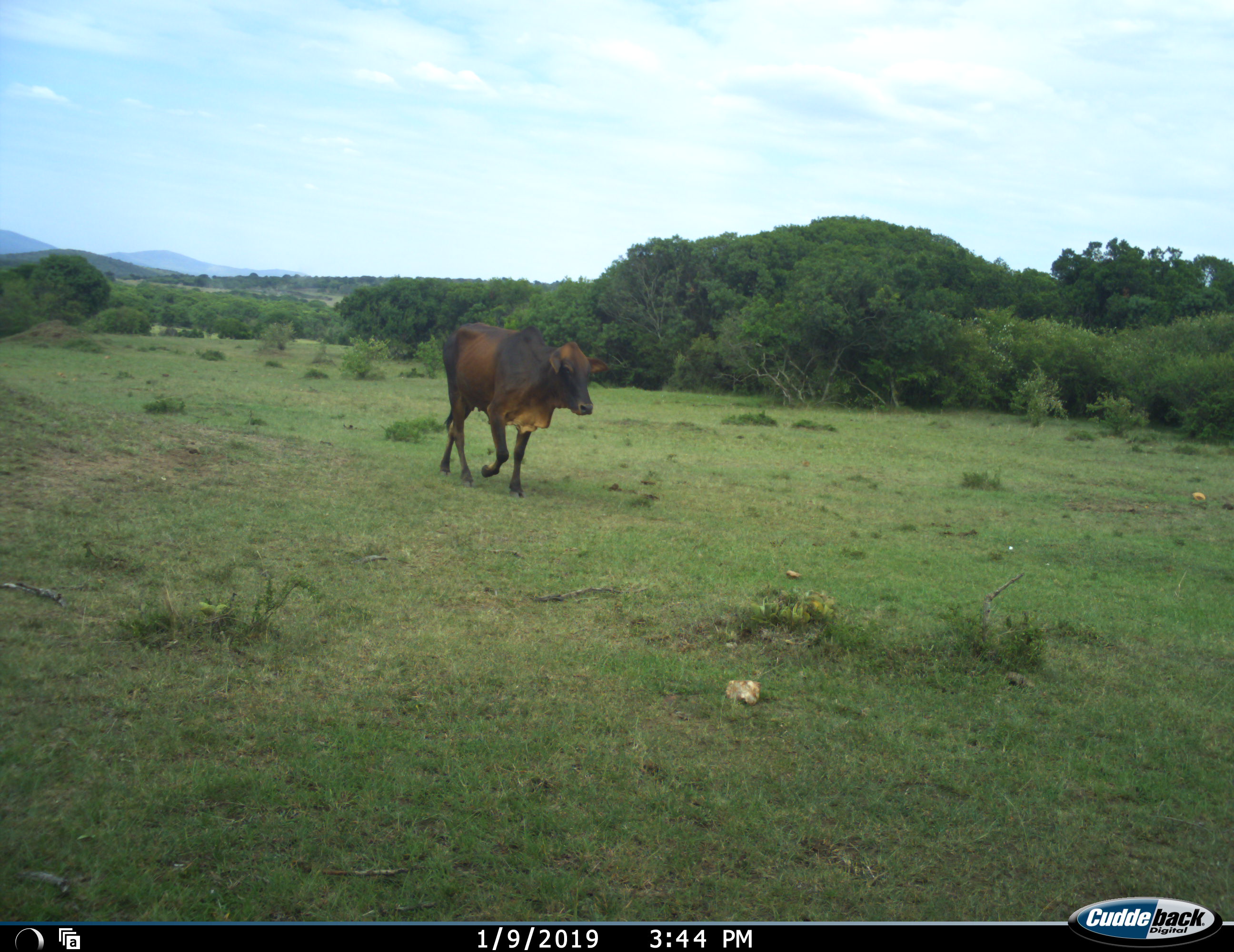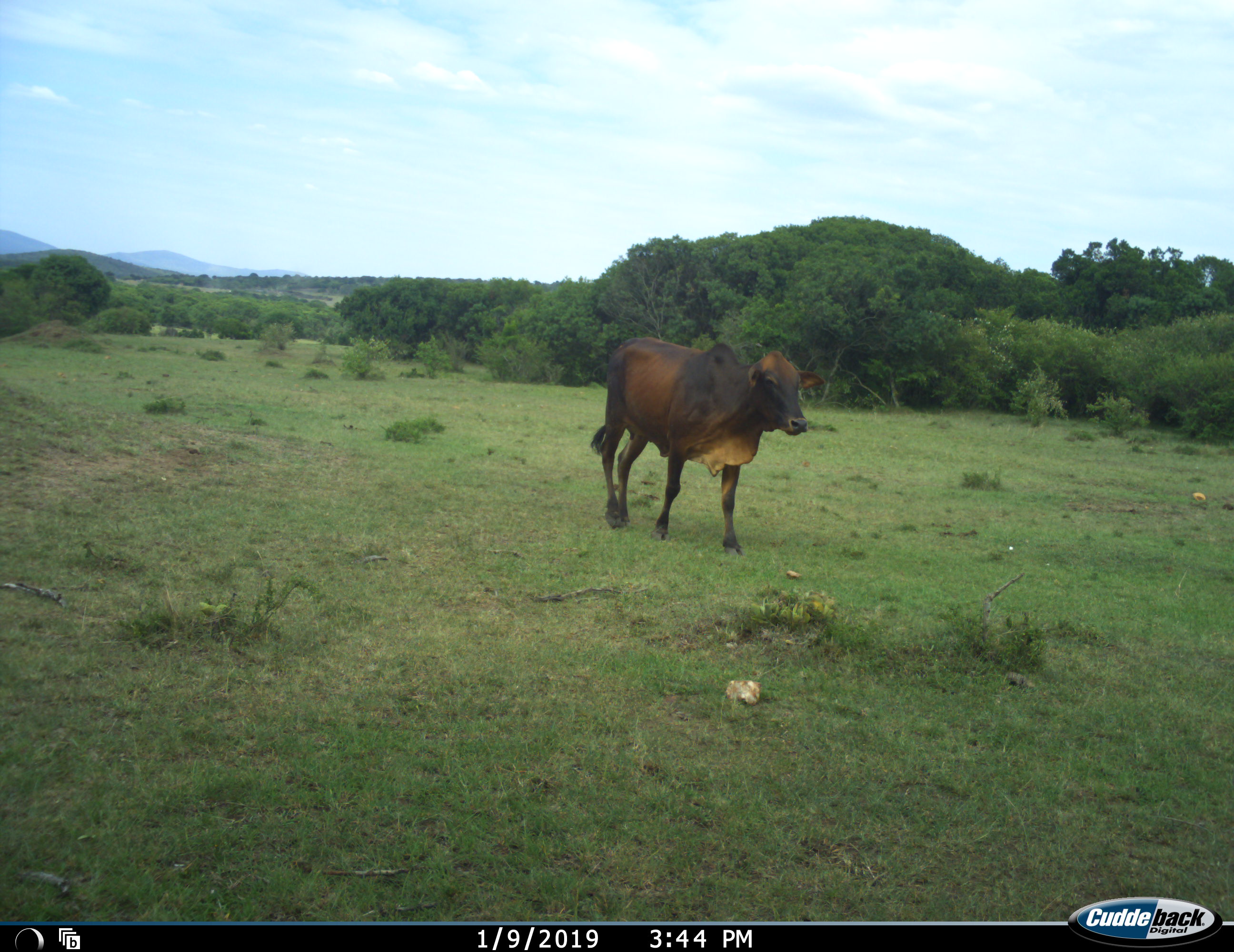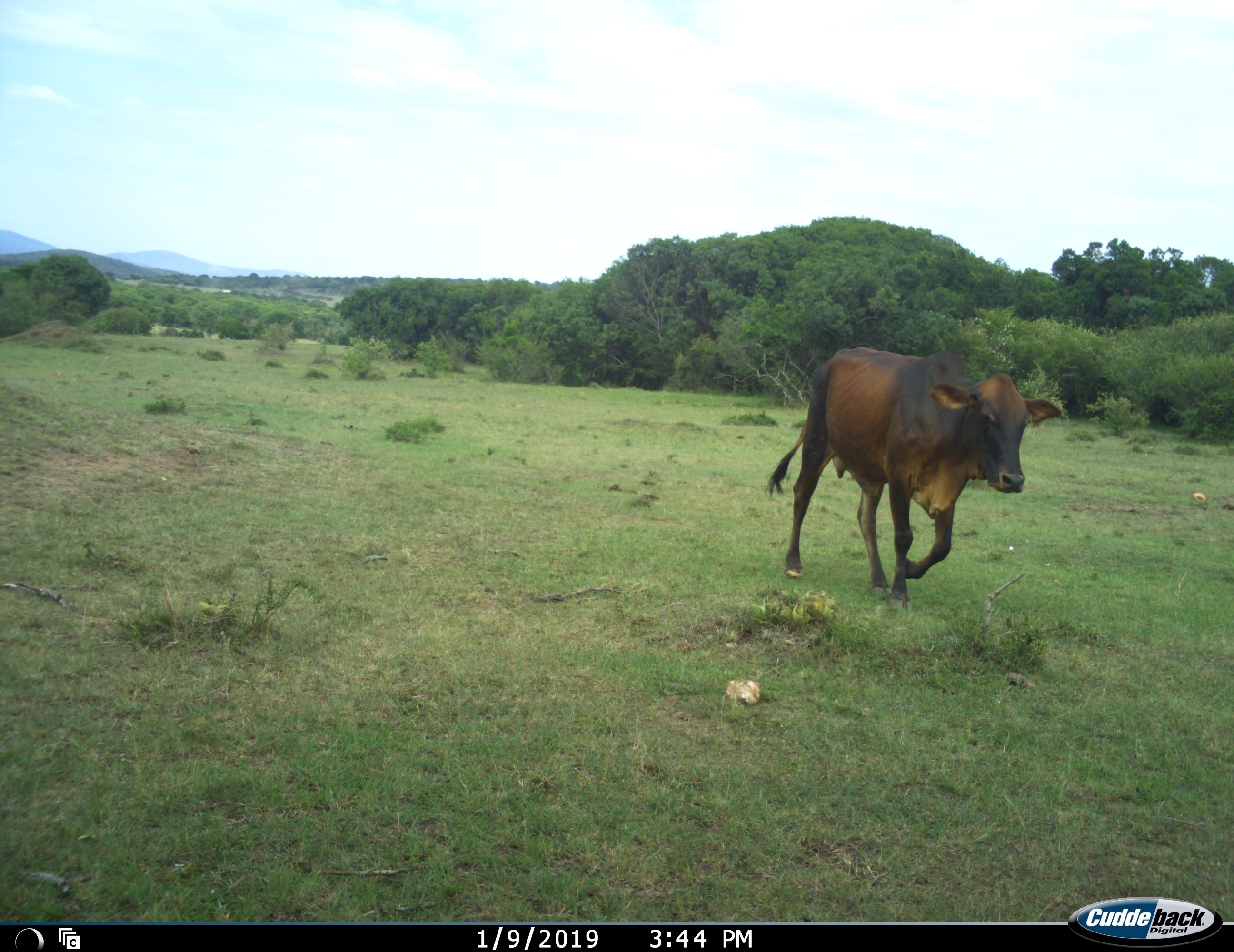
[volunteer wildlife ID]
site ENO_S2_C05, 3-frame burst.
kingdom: Animalia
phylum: Chordata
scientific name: Vertebrata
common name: domestic animal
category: domesticanimal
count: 1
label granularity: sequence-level